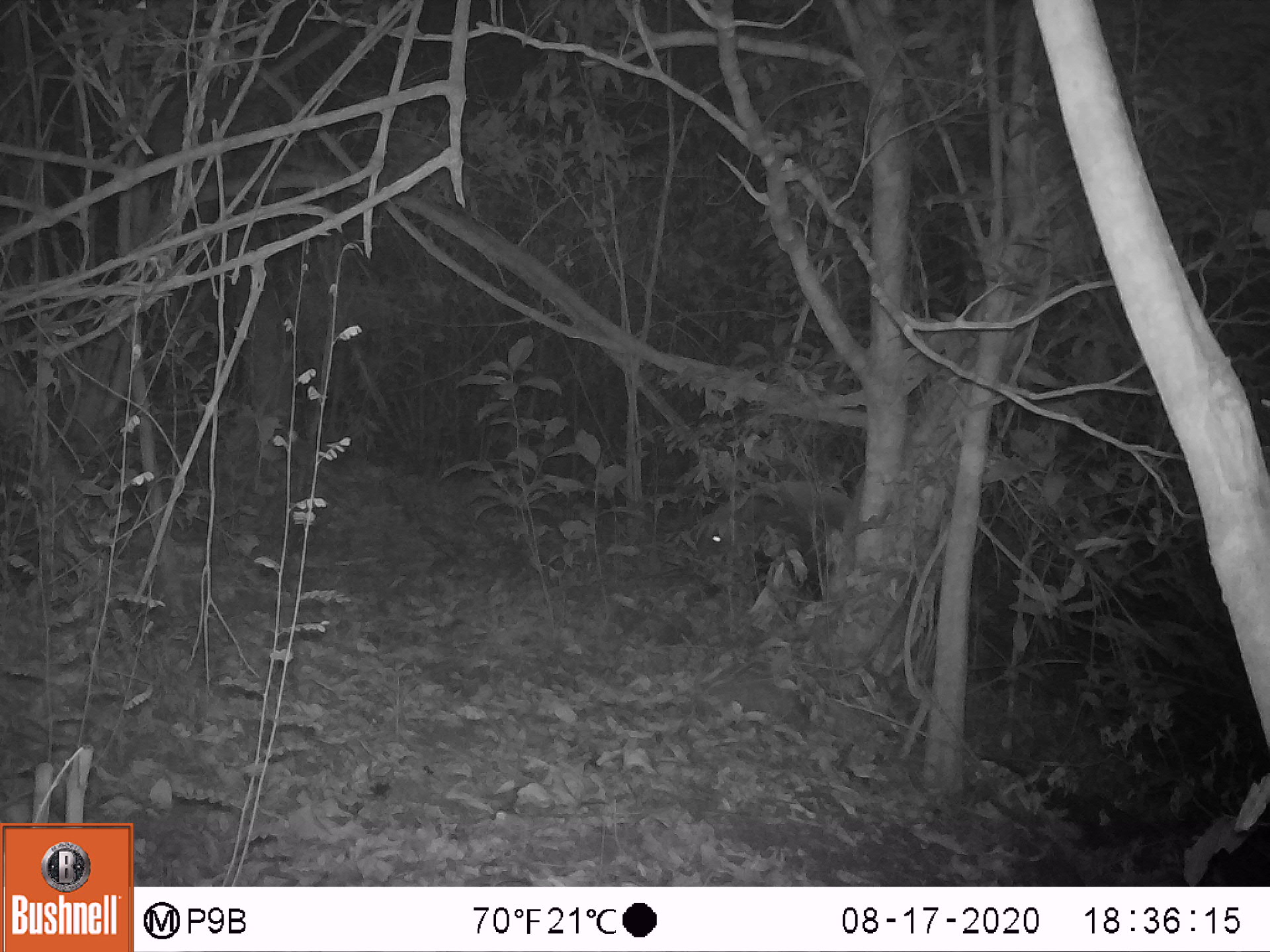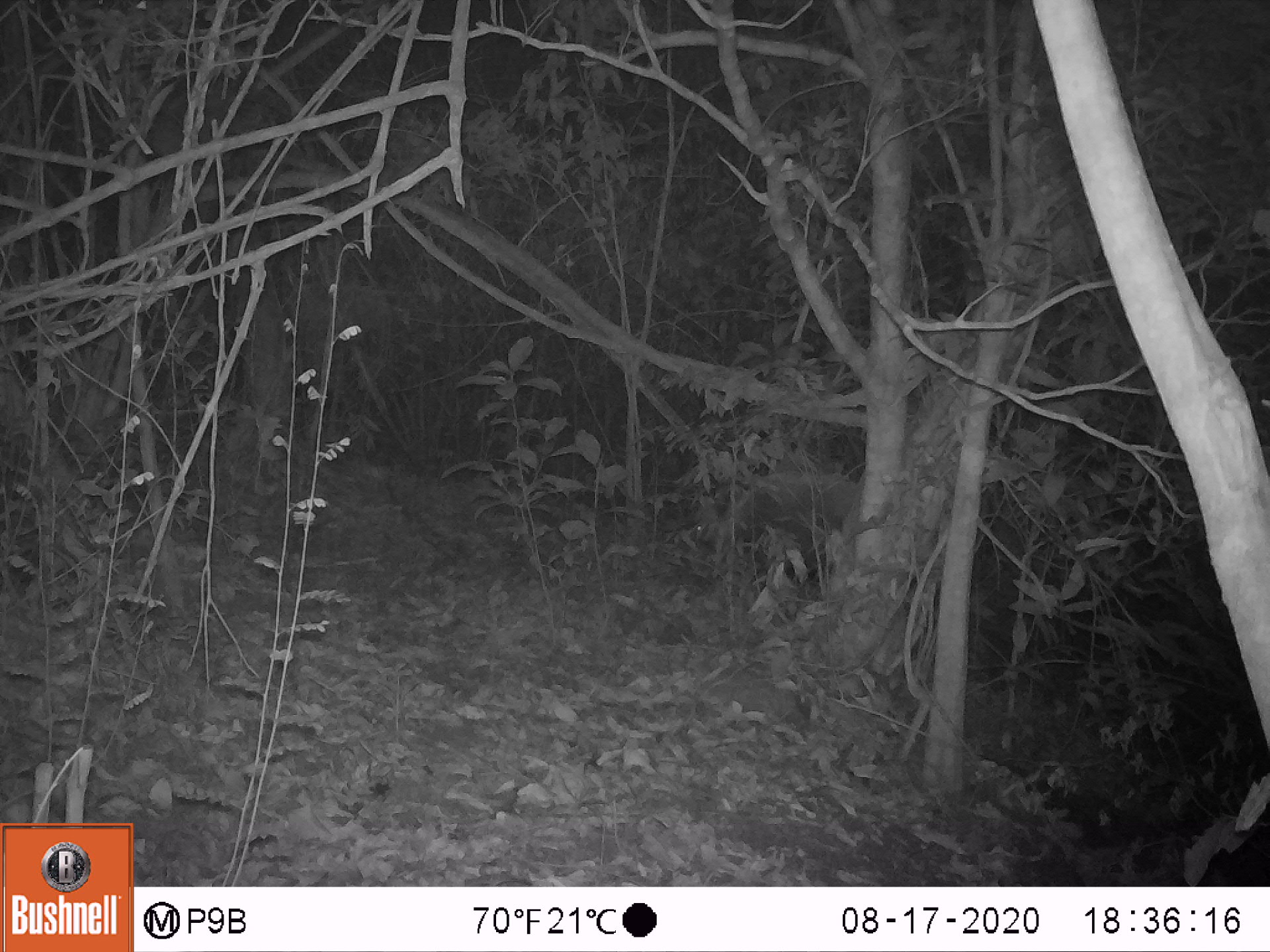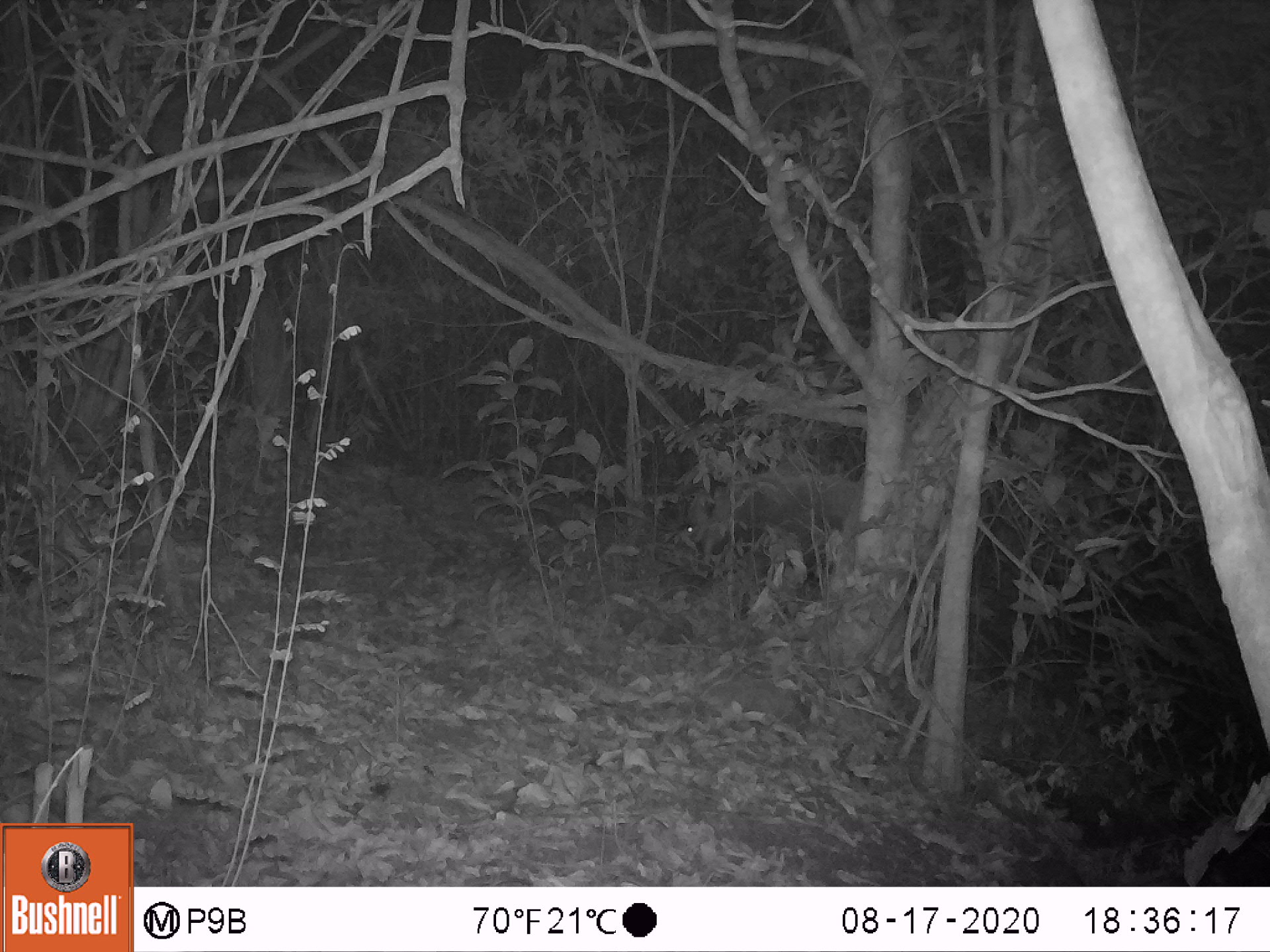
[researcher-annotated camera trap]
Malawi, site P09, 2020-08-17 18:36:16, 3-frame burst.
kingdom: Animalia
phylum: Chordata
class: Mammalia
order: Artiodactyla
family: Suidae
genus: Potamochoerus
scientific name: Potamochoerus larvatus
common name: bushpig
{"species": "bushpig (Potamochoerus larvatus)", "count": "1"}